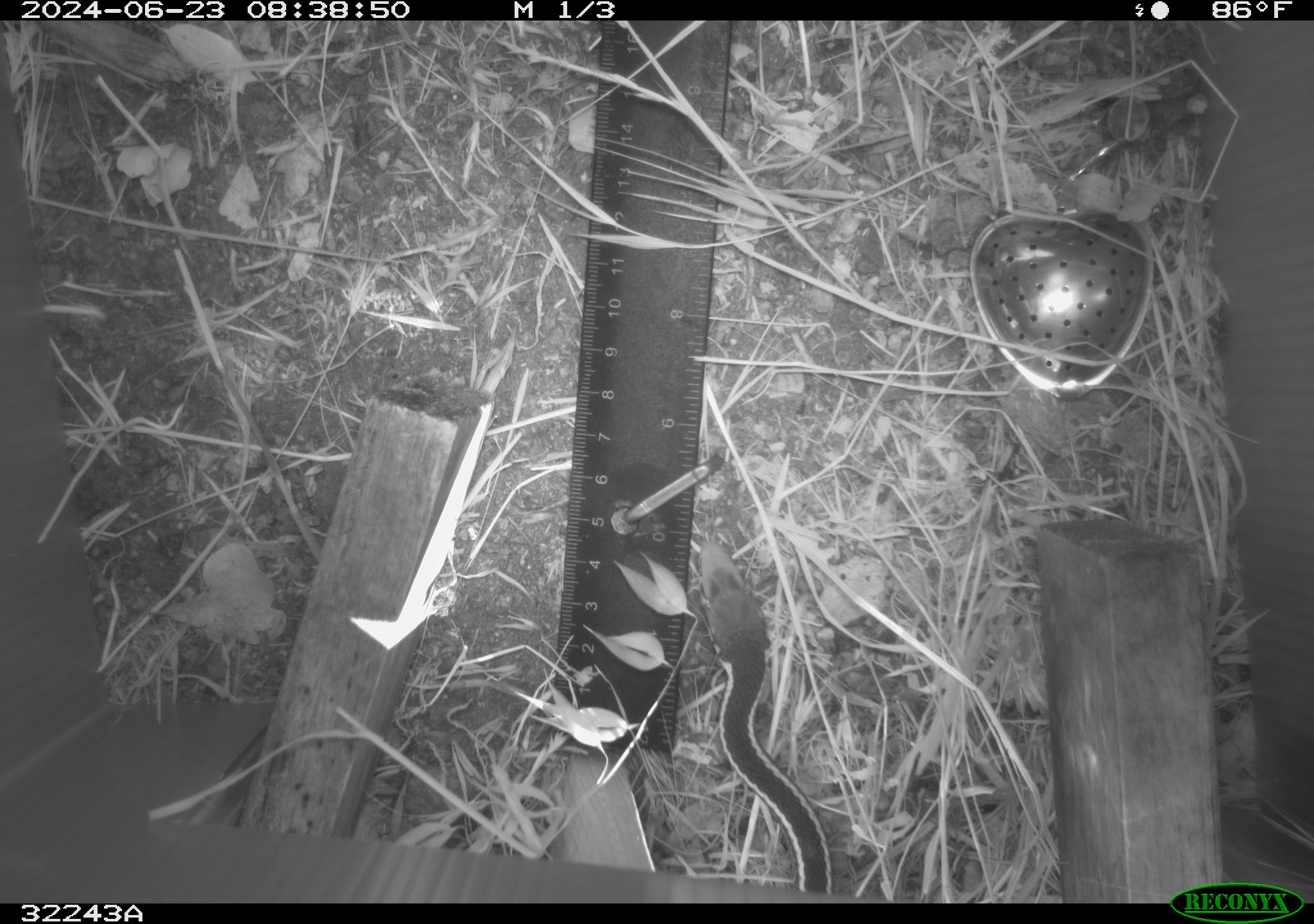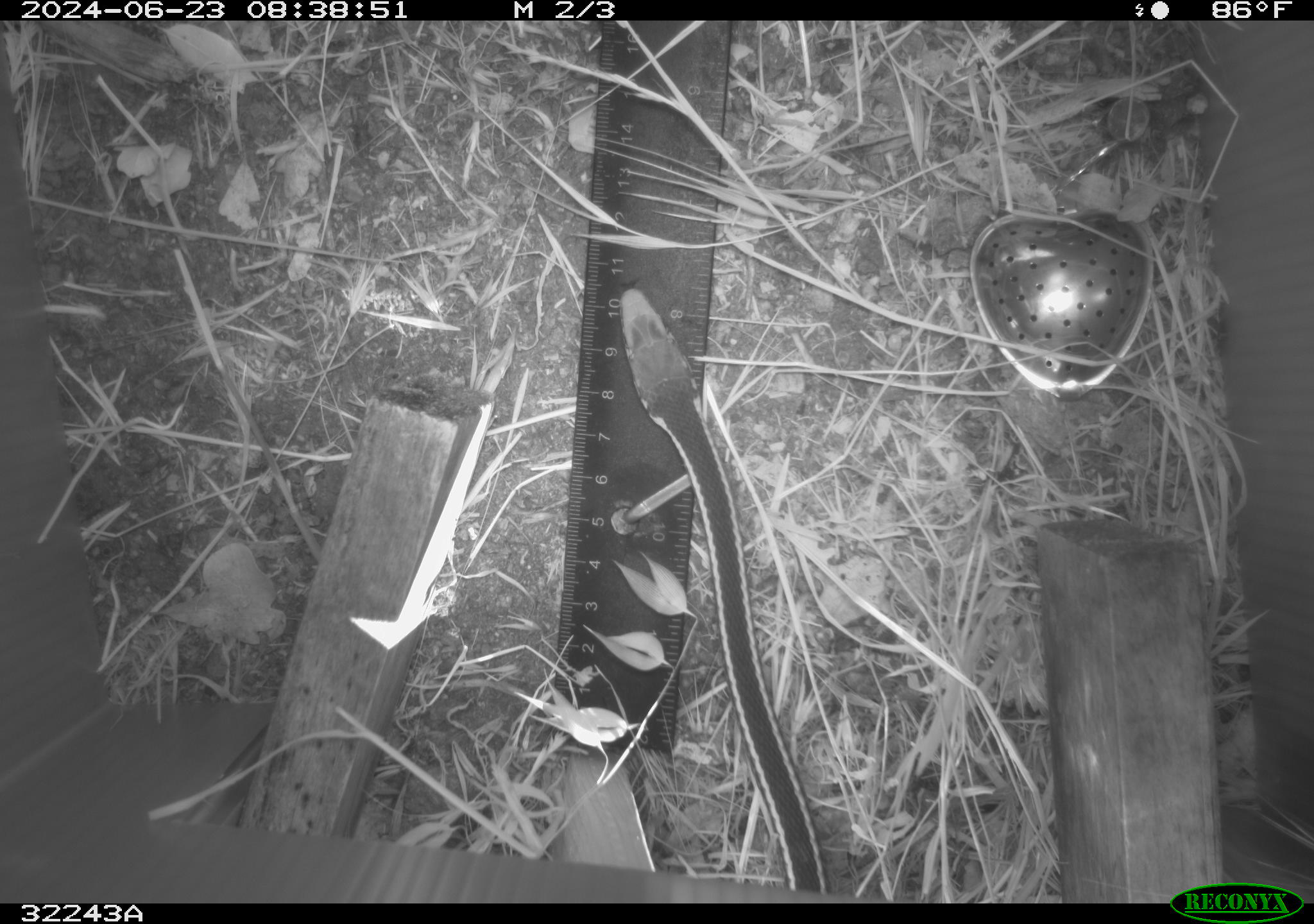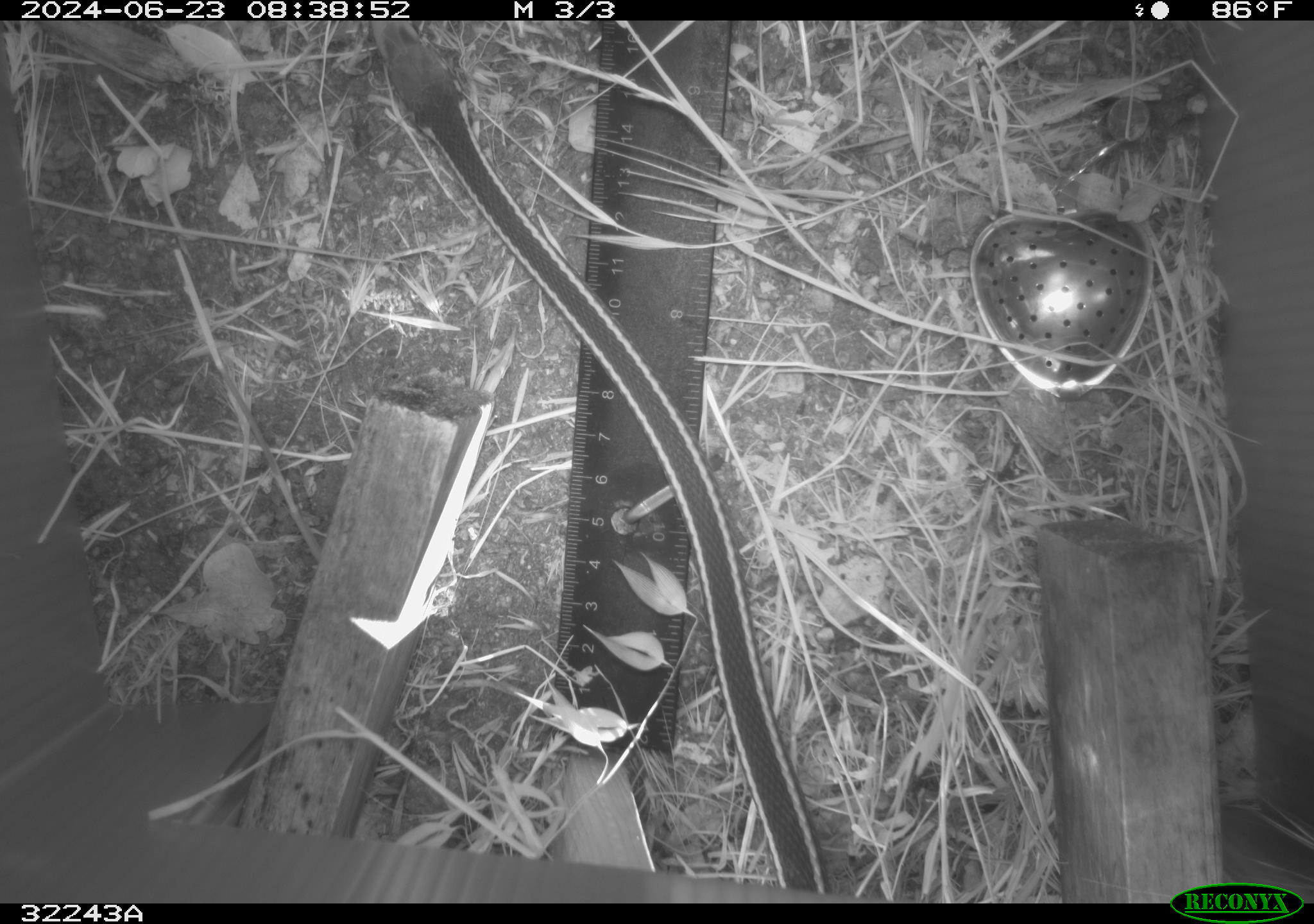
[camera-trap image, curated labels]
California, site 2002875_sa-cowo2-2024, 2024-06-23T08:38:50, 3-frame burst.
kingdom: Animalia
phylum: Chordata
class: Reptilia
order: Squamata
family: Colubridae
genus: Masticophis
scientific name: Masticophis lateralis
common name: striped racer